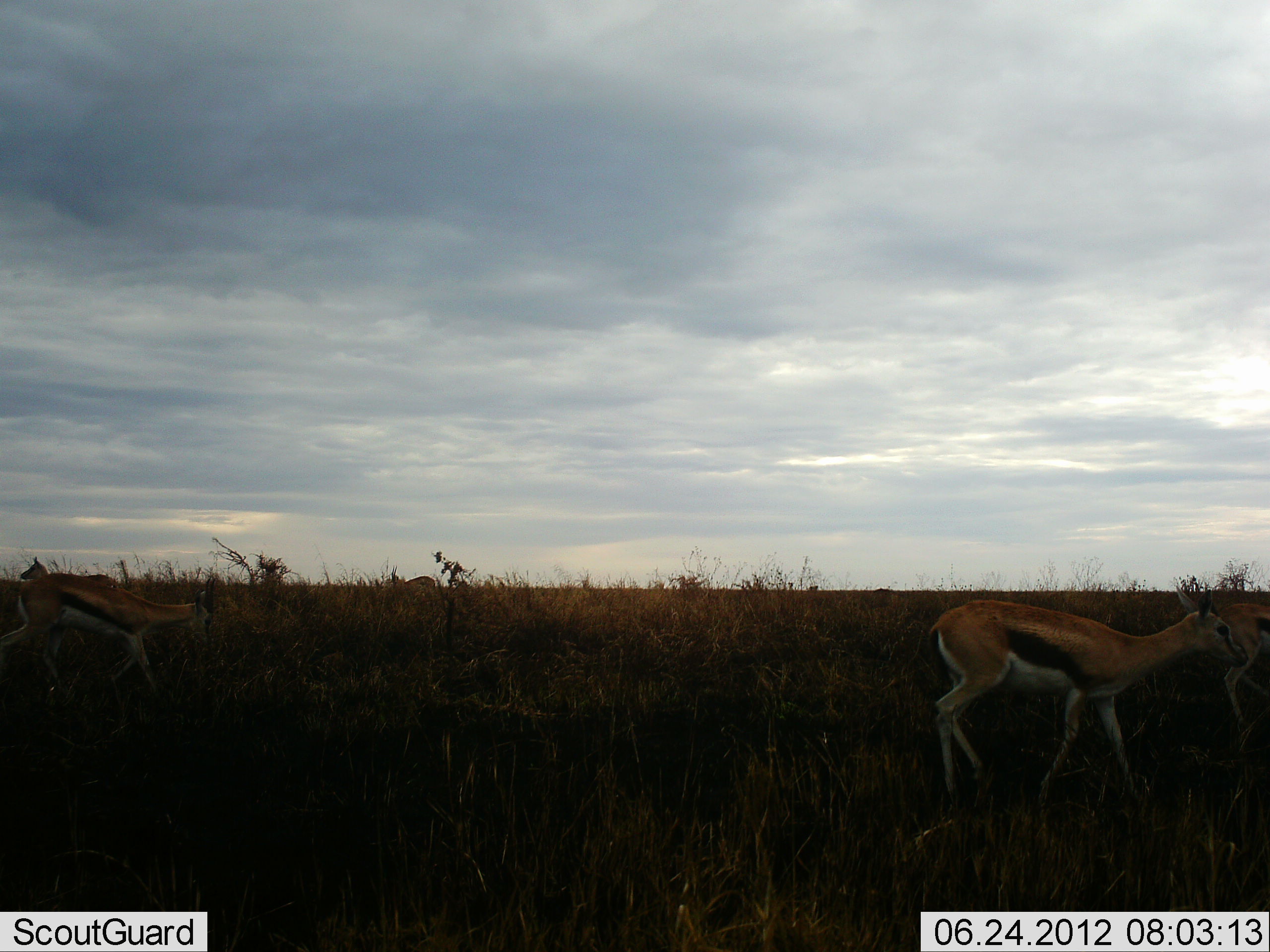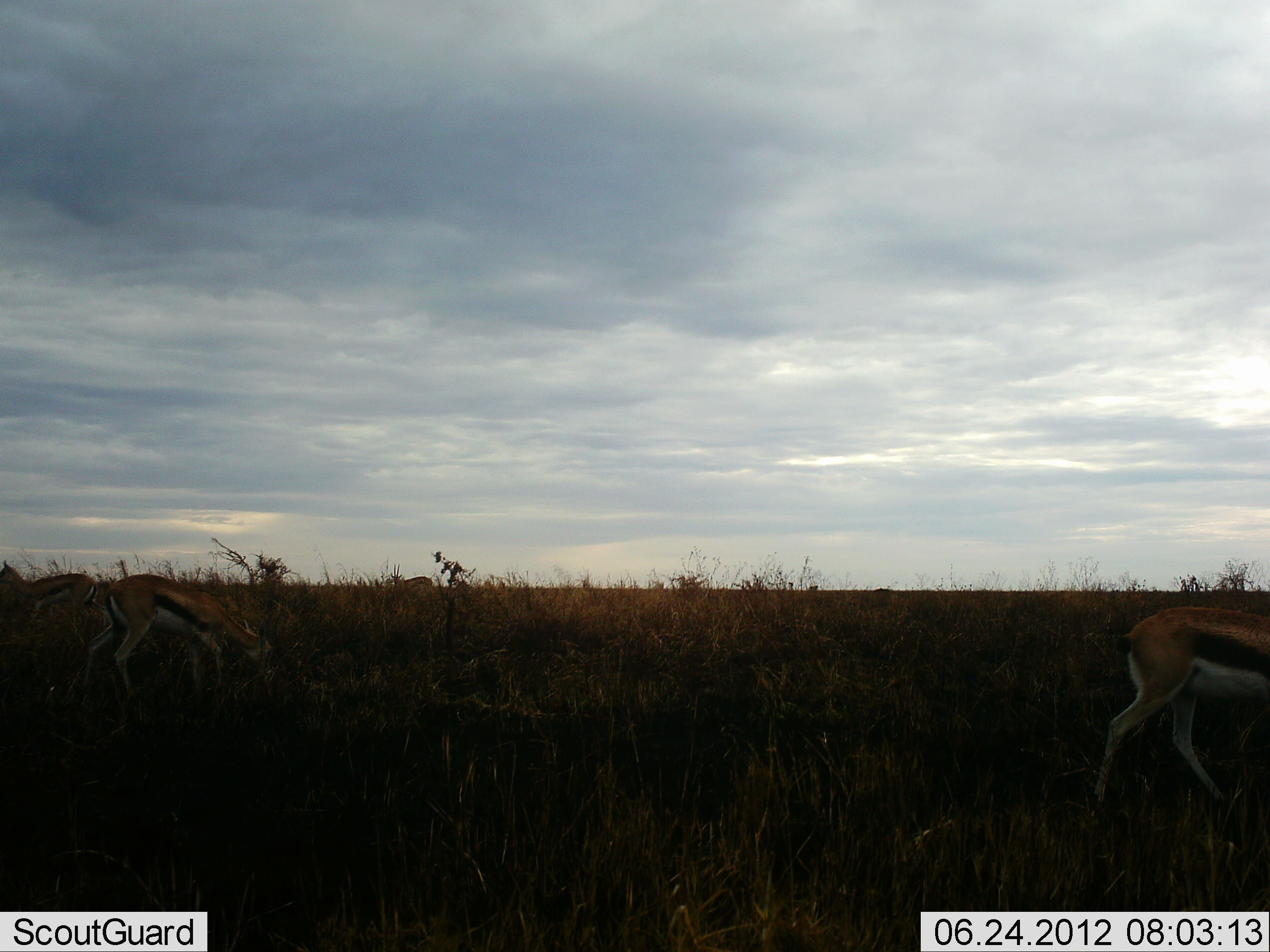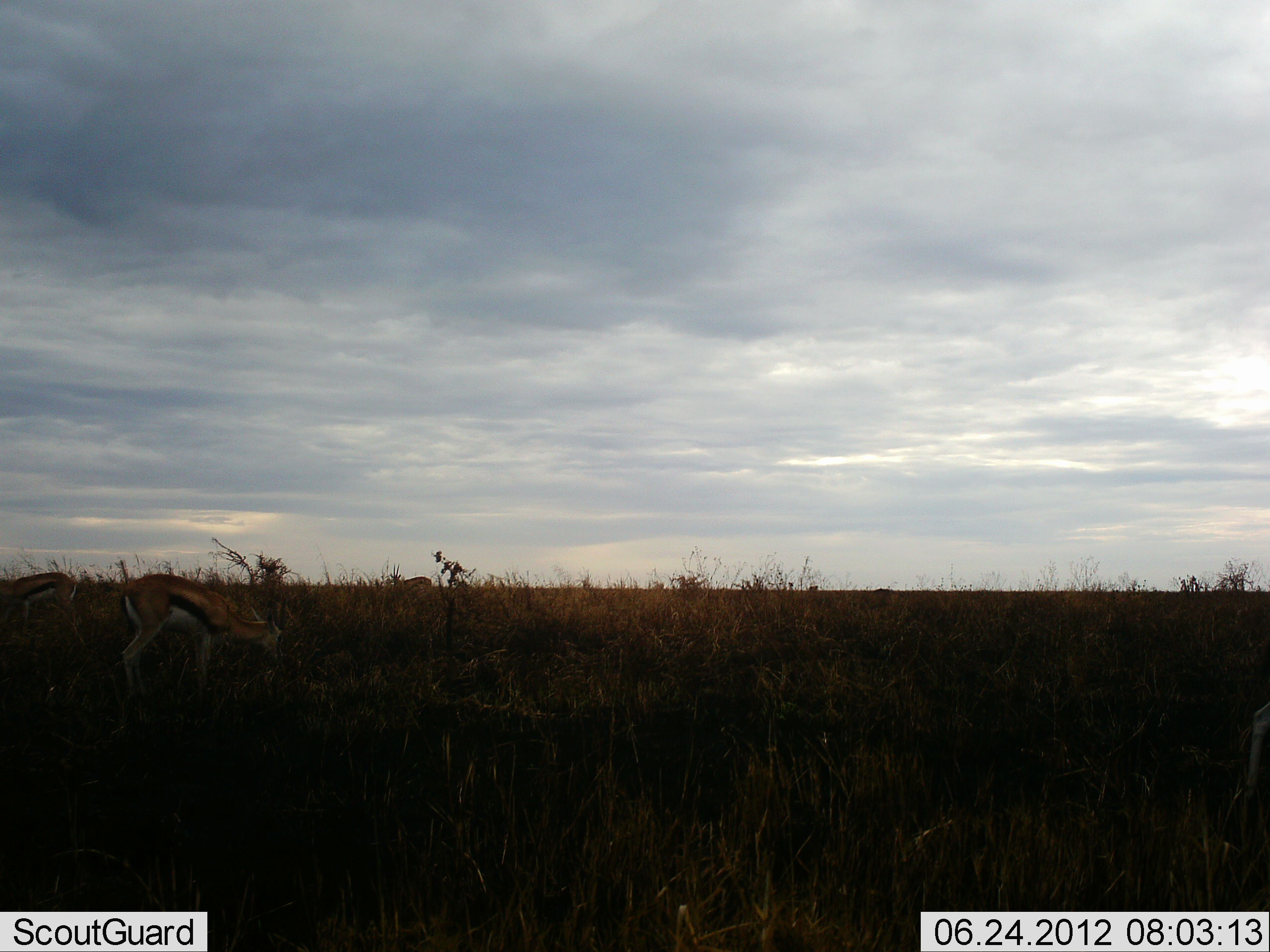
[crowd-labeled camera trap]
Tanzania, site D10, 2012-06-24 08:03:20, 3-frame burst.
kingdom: Animalia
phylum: Chordata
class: Mammalia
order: Artiodactyla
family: Bovidae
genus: Eudorcas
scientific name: Eudorcas thomsonii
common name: thomson's gazelle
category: gazellethomsons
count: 3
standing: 18%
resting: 0%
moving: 73%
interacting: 0%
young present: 0%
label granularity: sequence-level